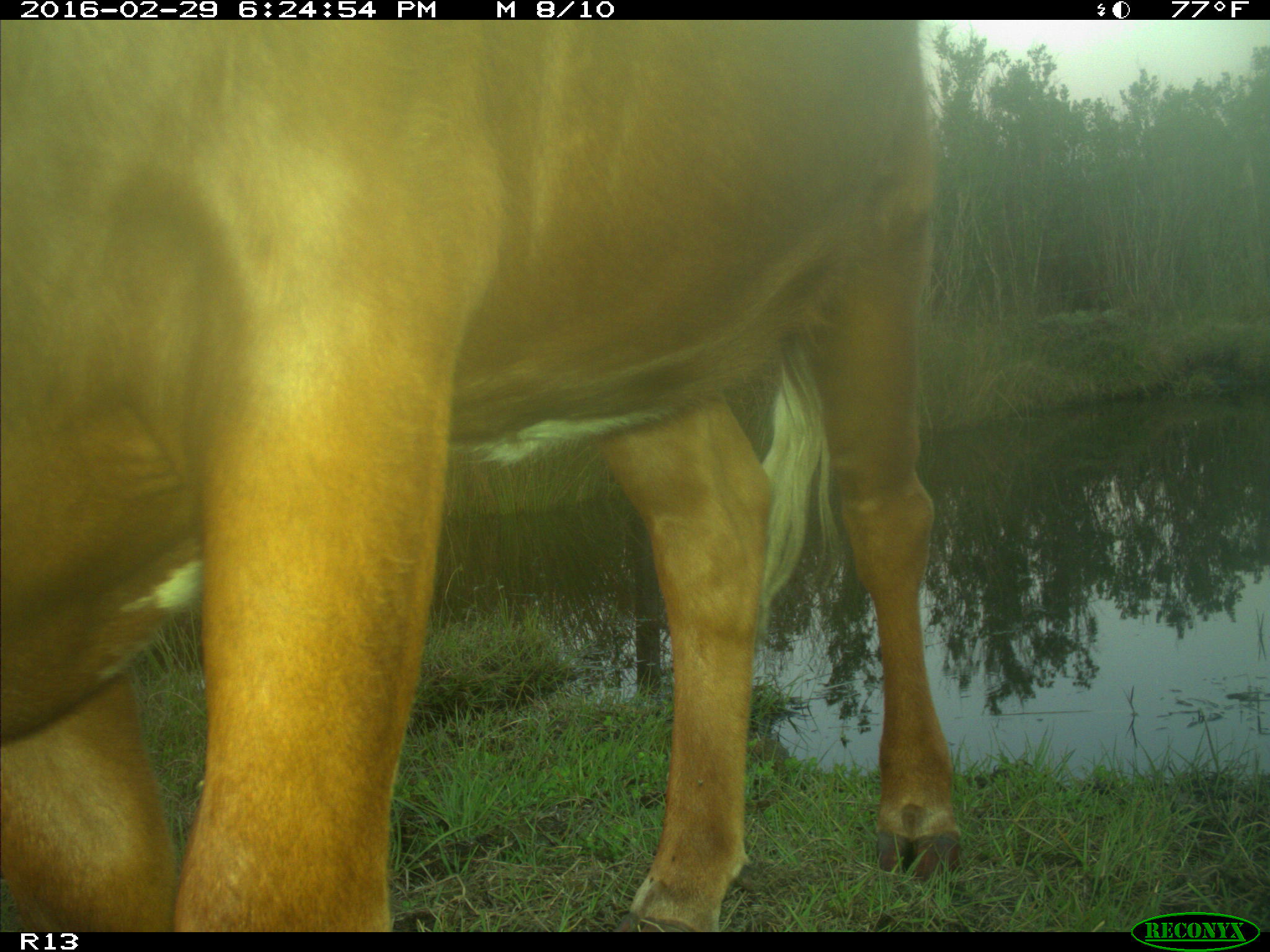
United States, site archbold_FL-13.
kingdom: Animalia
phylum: Chordata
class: Mammalia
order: Artiodactyla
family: Bovidae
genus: Bos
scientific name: Bos taurus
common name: domestic cow